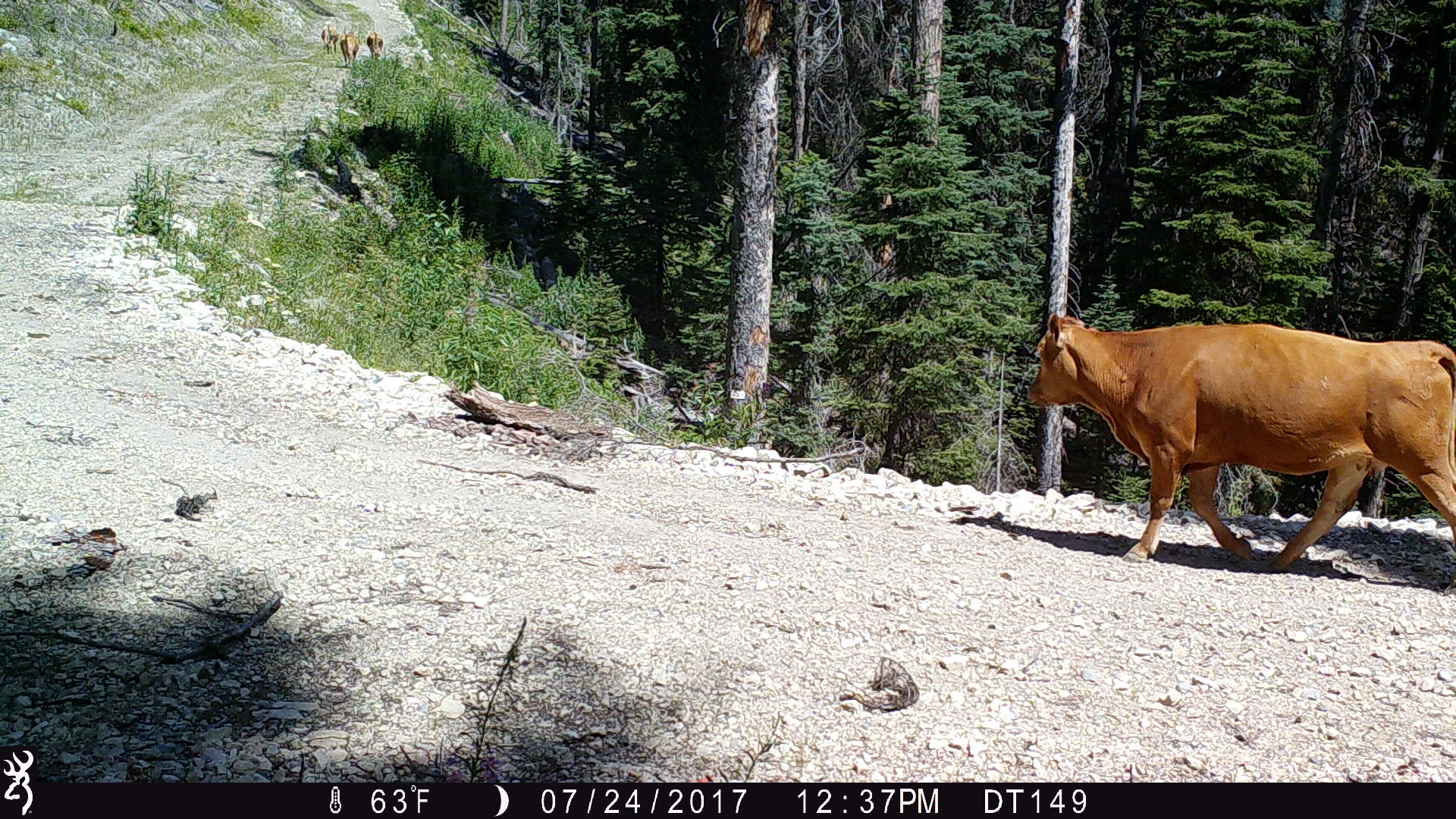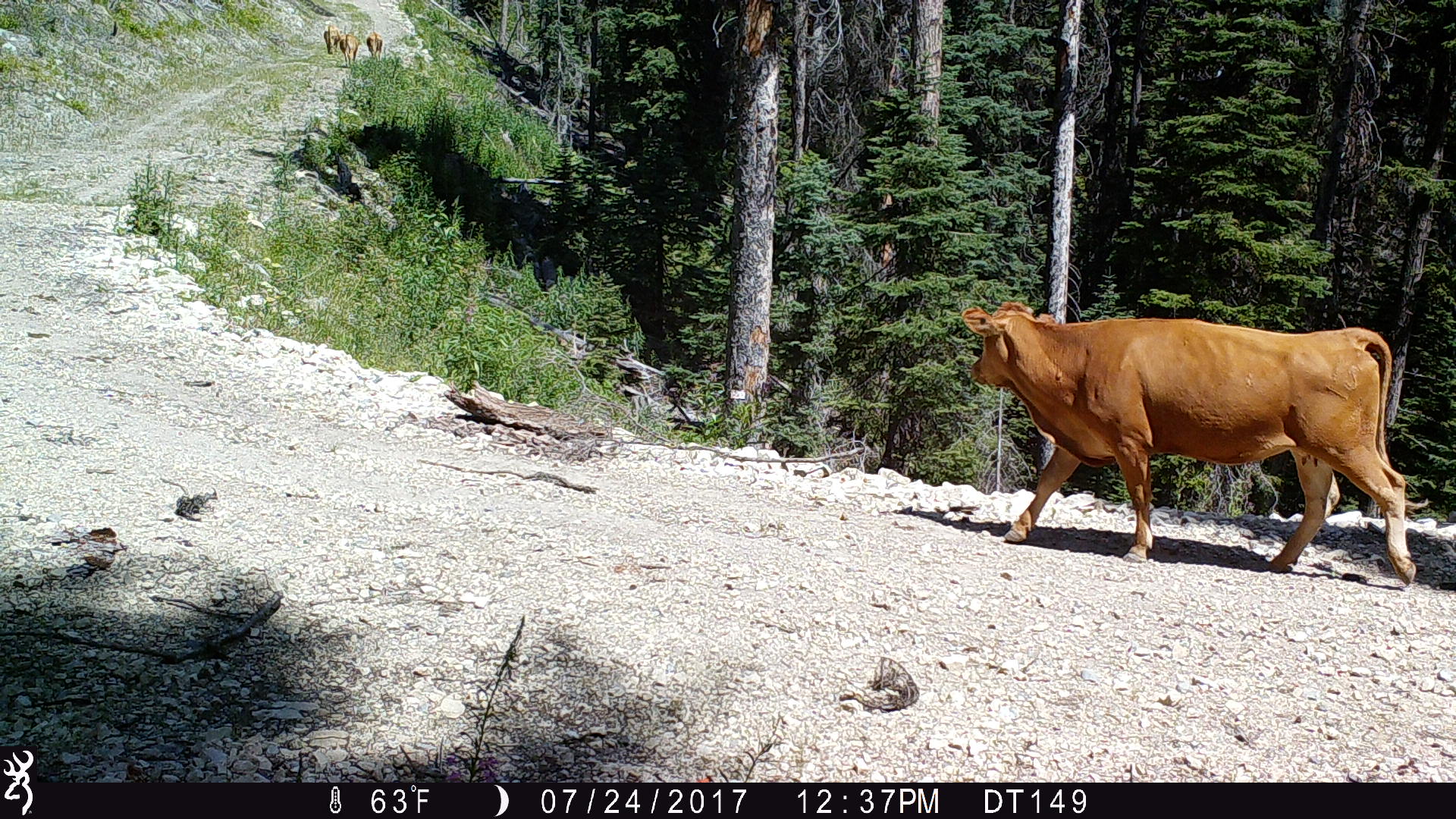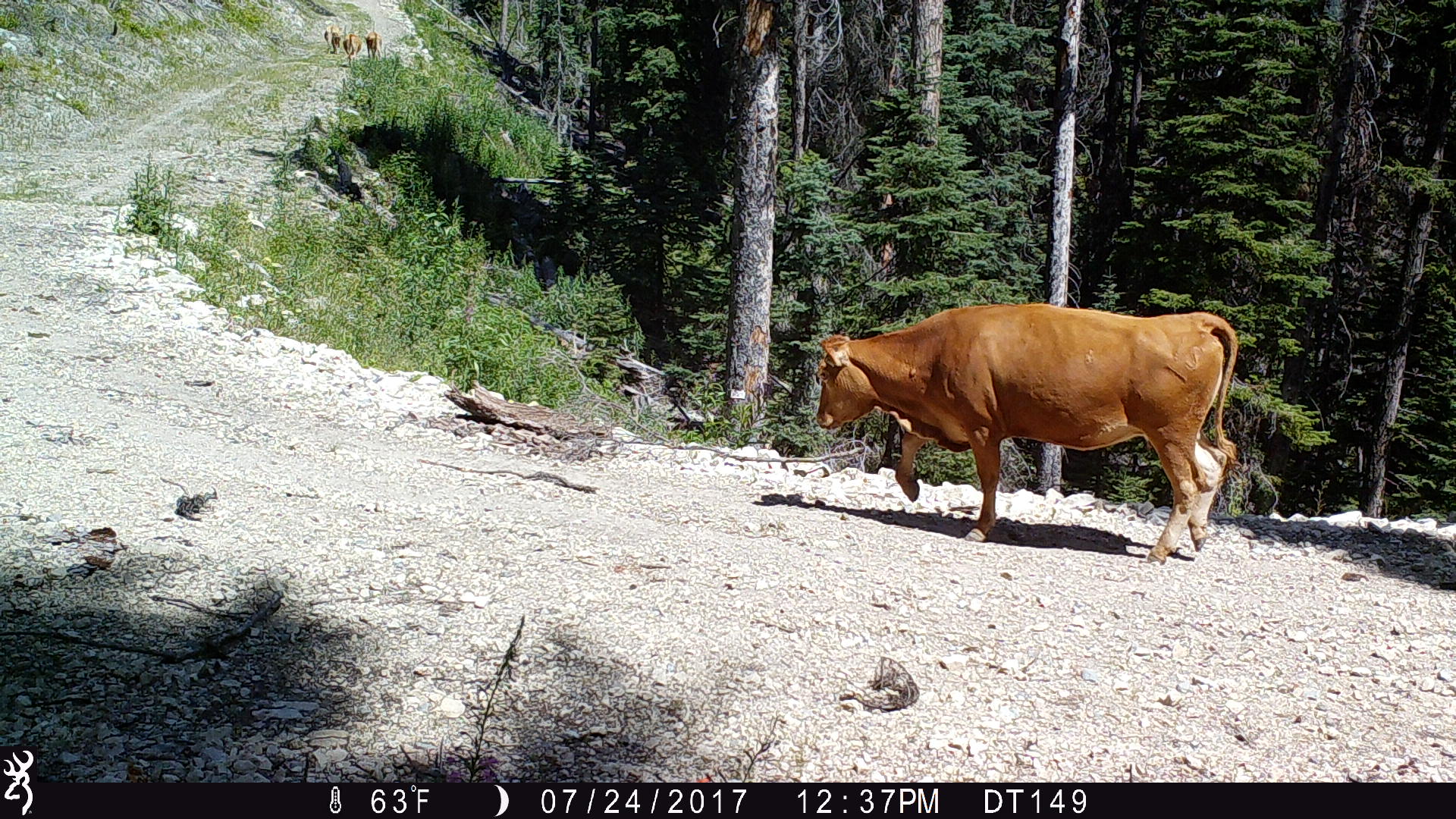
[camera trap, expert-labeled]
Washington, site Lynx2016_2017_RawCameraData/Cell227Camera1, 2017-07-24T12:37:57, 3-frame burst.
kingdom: Animalia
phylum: Chordata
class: Mammalia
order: Artiodactyla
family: Bovidae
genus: Bos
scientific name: Bos taurus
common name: domestic cattle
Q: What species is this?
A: Domestic cattle (Bos taurus).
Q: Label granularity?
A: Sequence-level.